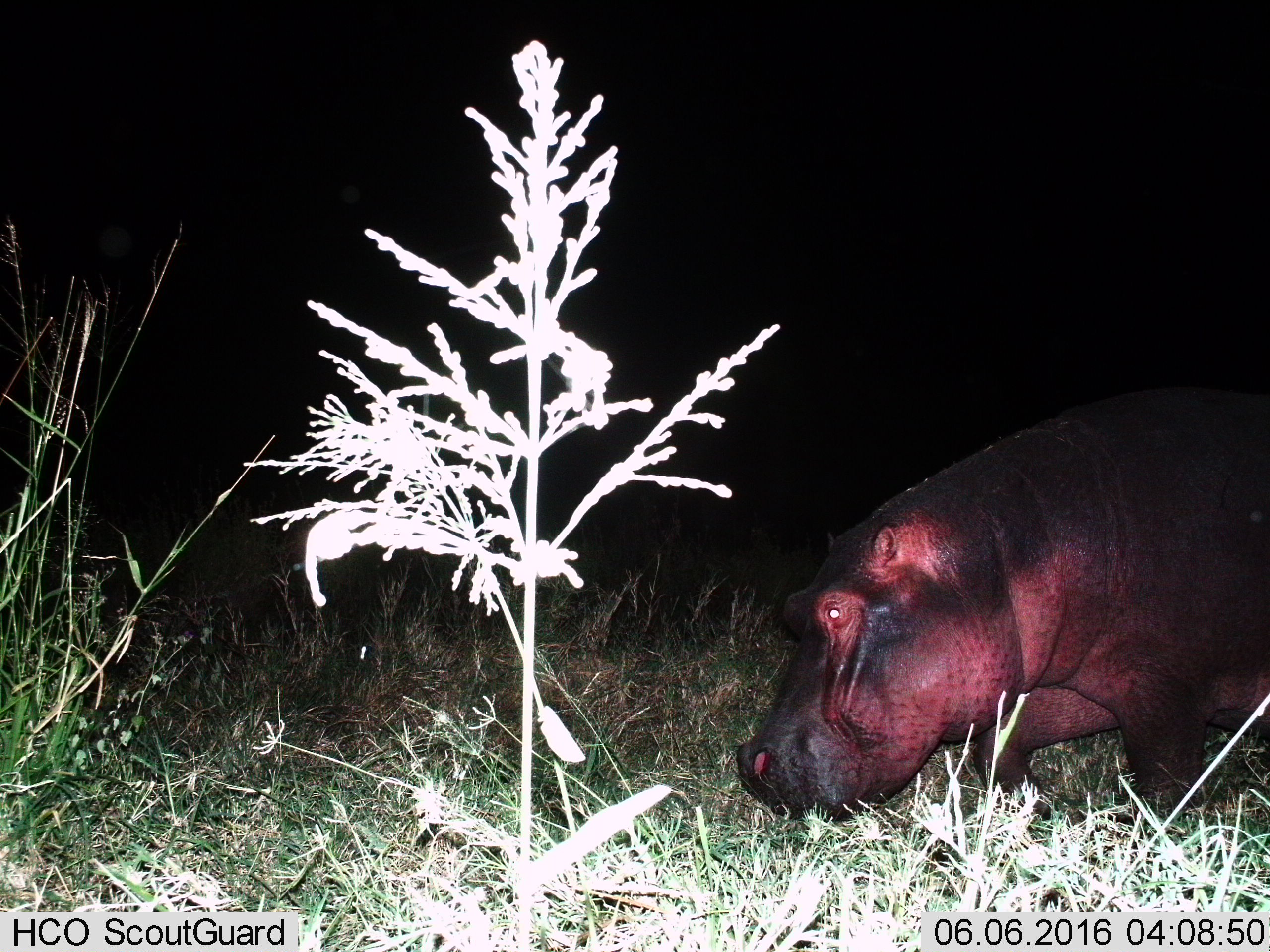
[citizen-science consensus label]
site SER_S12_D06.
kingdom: Animalia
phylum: Chordata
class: Mammalia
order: Artiodactyla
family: Hippopotamidae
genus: Hippopotamus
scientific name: Hippopotamus amphibius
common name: hippopotamus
Hippopotamus (Hippopotamus amphibius), count 1. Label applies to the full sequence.